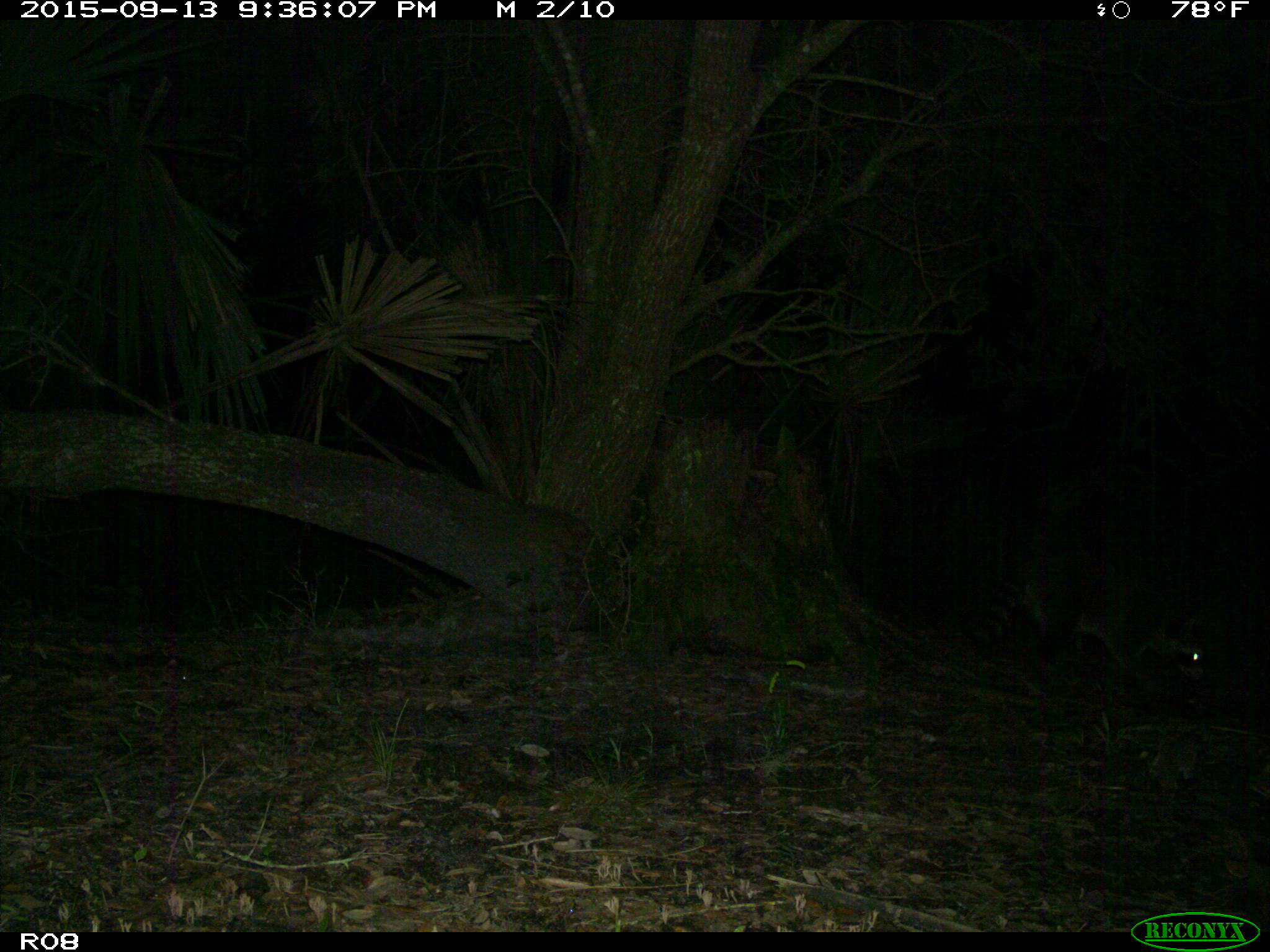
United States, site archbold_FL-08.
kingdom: Animalia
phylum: Chordata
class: Mammalia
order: Carnivora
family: Procyonidae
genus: Procyon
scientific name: Procyon lotor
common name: common raccoon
Procyon lotor (common raccoon).